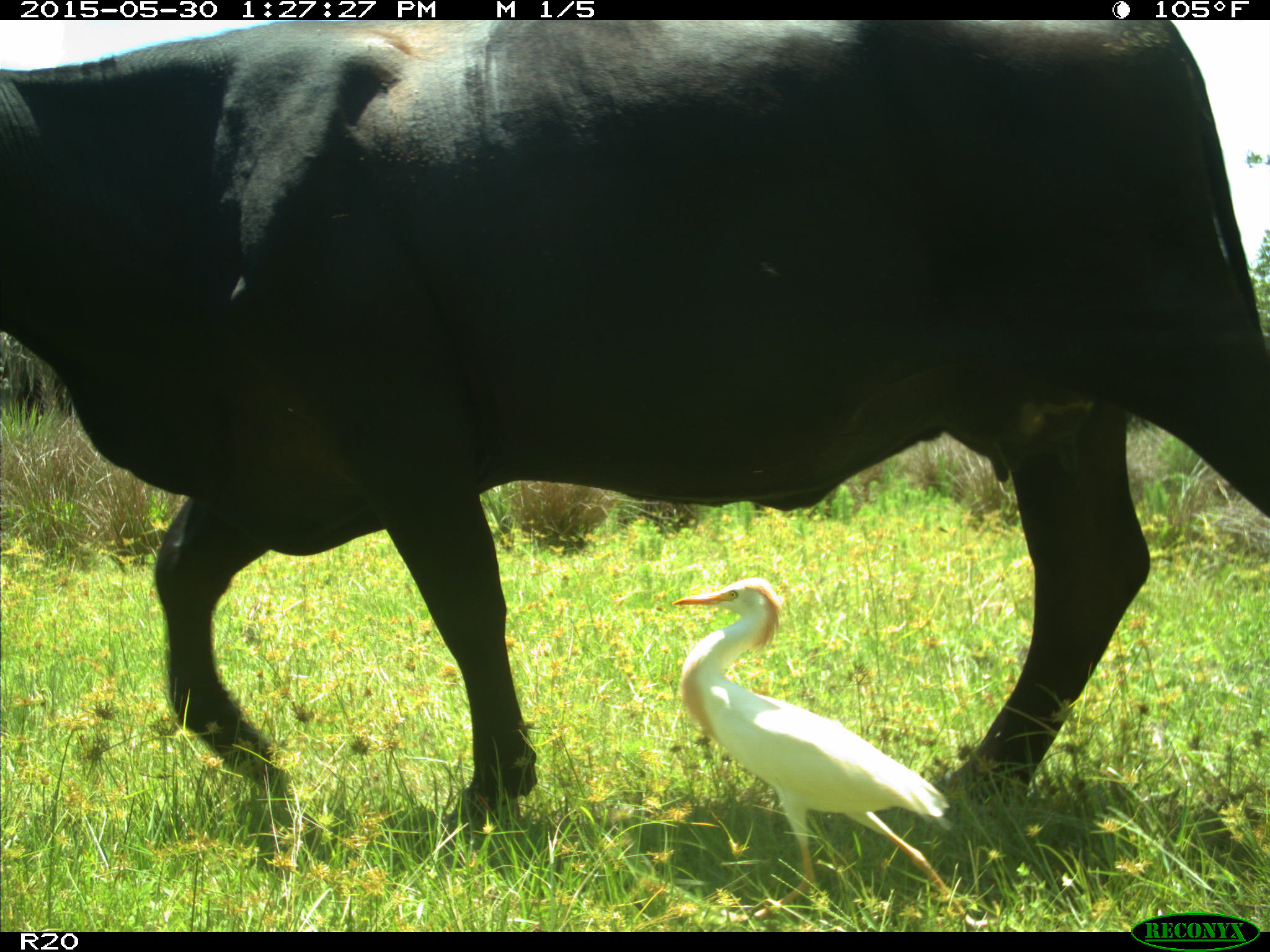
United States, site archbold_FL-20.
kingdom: Animalia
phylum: Chordata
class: Mammalia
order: Artiodactyla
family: Bovidae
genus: Bos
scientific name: Bos taurus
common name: domestic cow